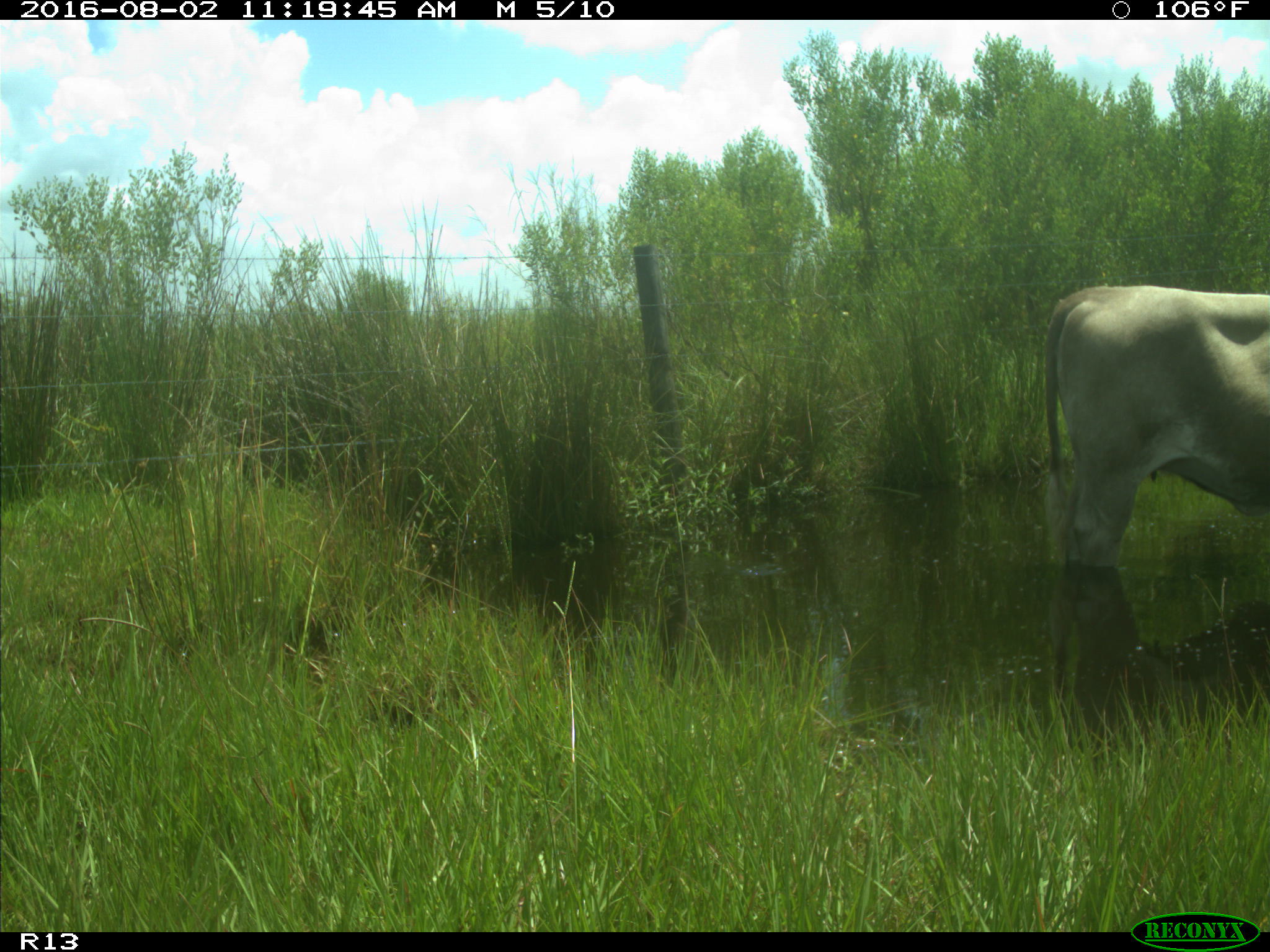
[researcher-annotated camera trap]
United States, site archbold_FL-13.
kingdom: Animalia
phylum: Chordata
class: Mammalia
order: Artiodactyla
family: Bovidae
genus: Bos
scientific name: Bos taurus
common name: domestic cow